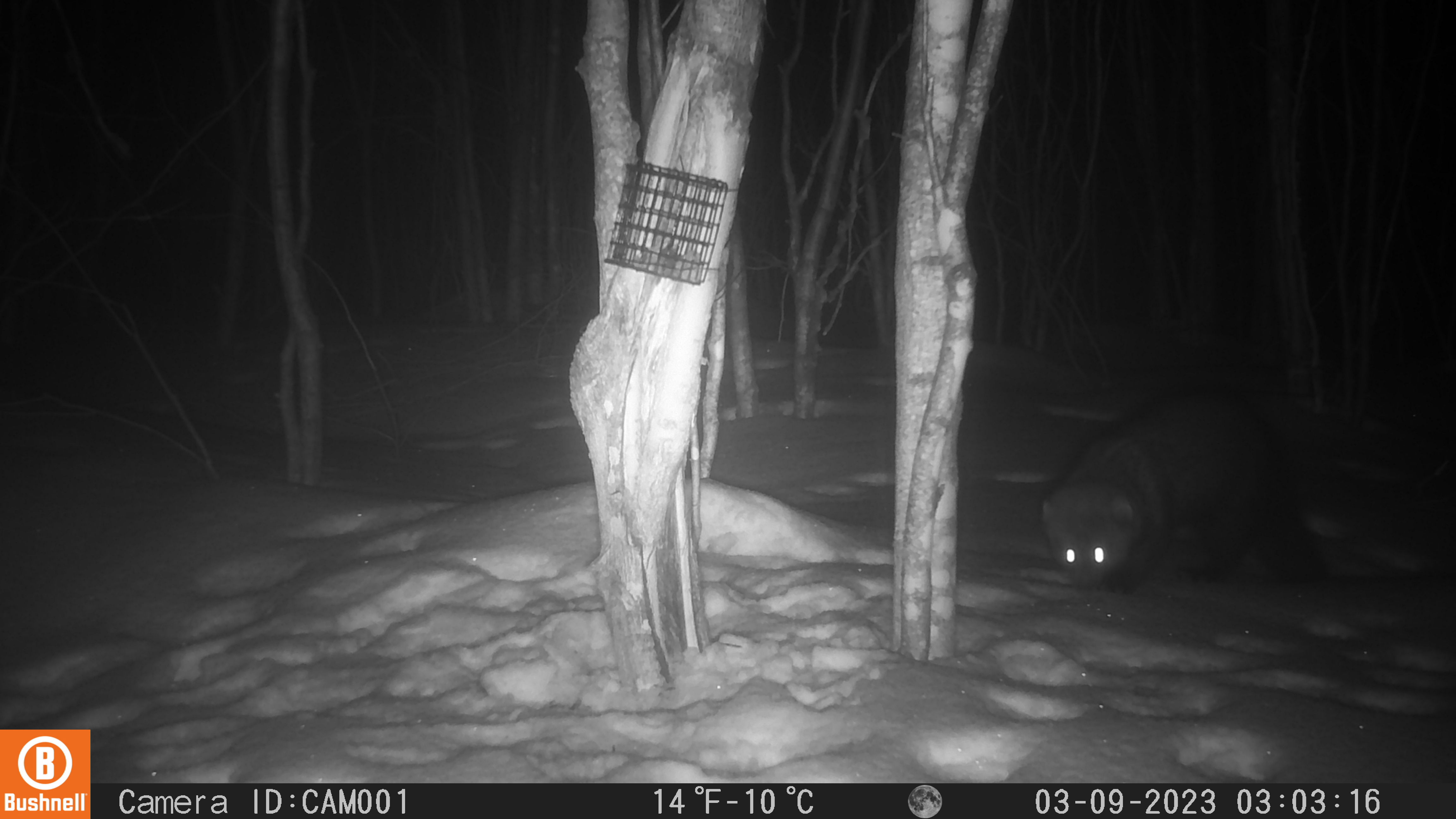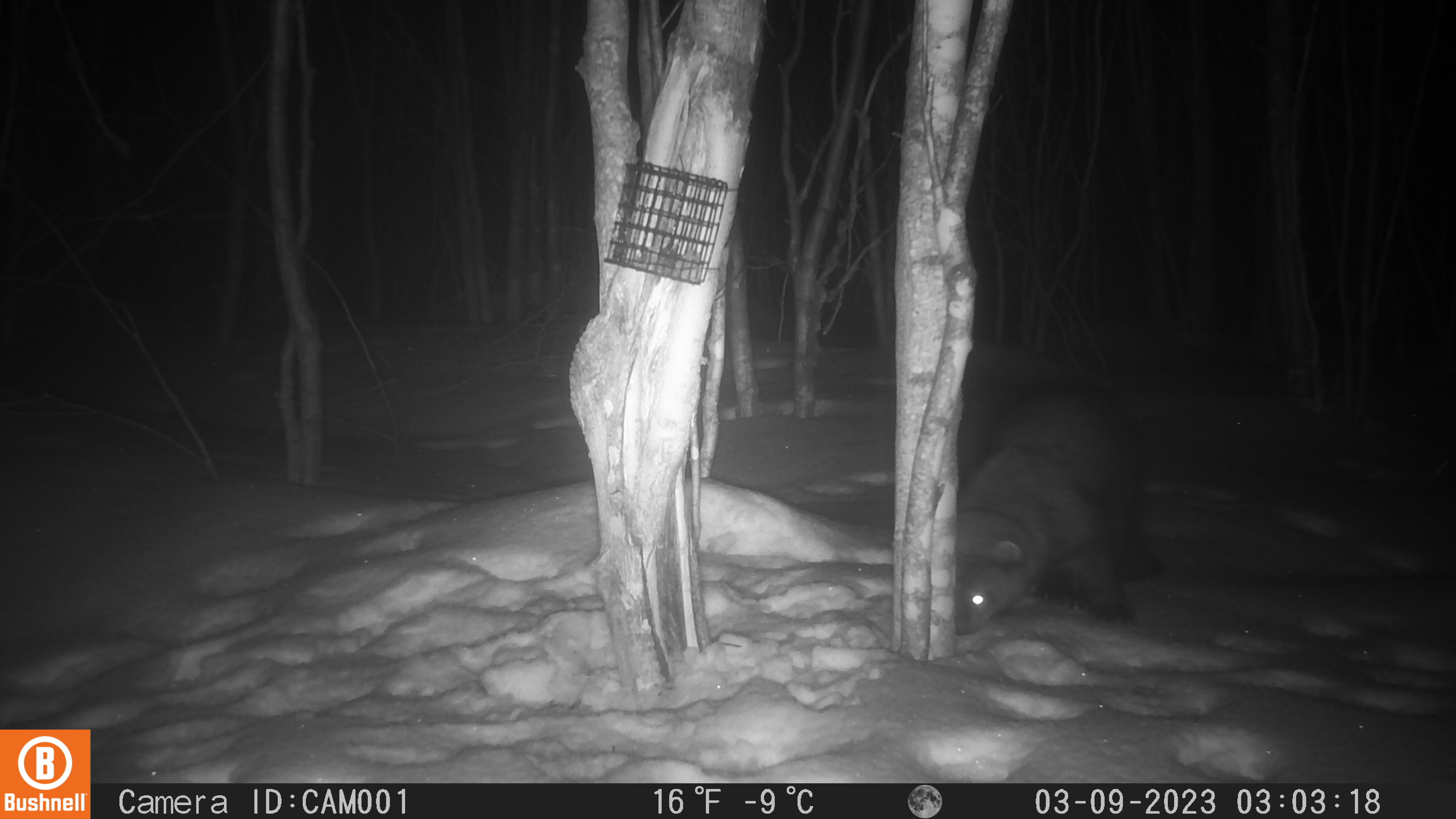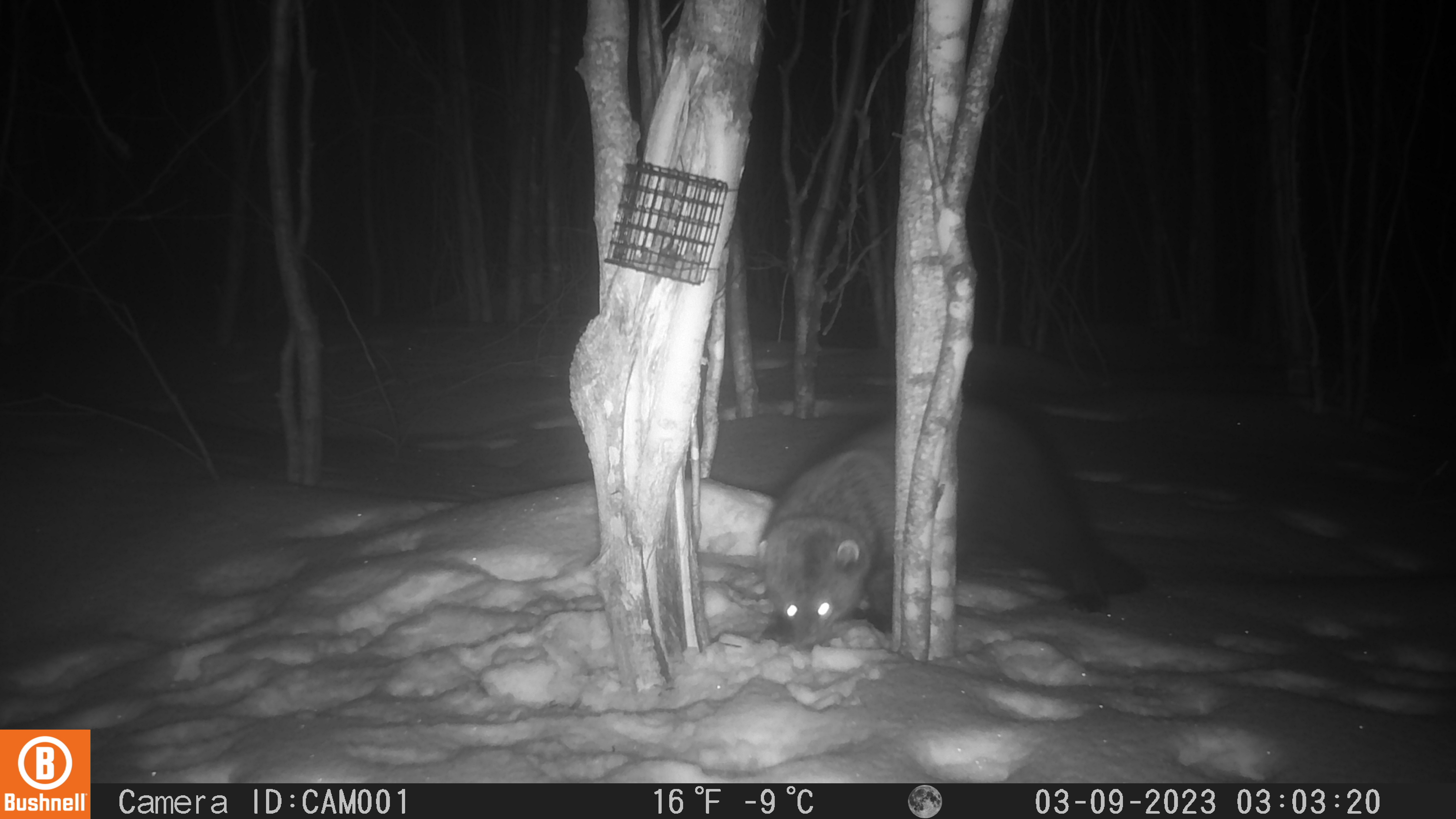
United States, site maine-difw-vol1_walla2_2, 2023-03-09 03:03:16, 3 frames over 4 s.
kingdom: Animalia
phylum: Chordata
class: Mammalia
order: Carnivora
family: Mustelidae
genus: Pekania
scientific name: Pekania pennanti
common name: fisher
Fisher (Pekania pennanti).